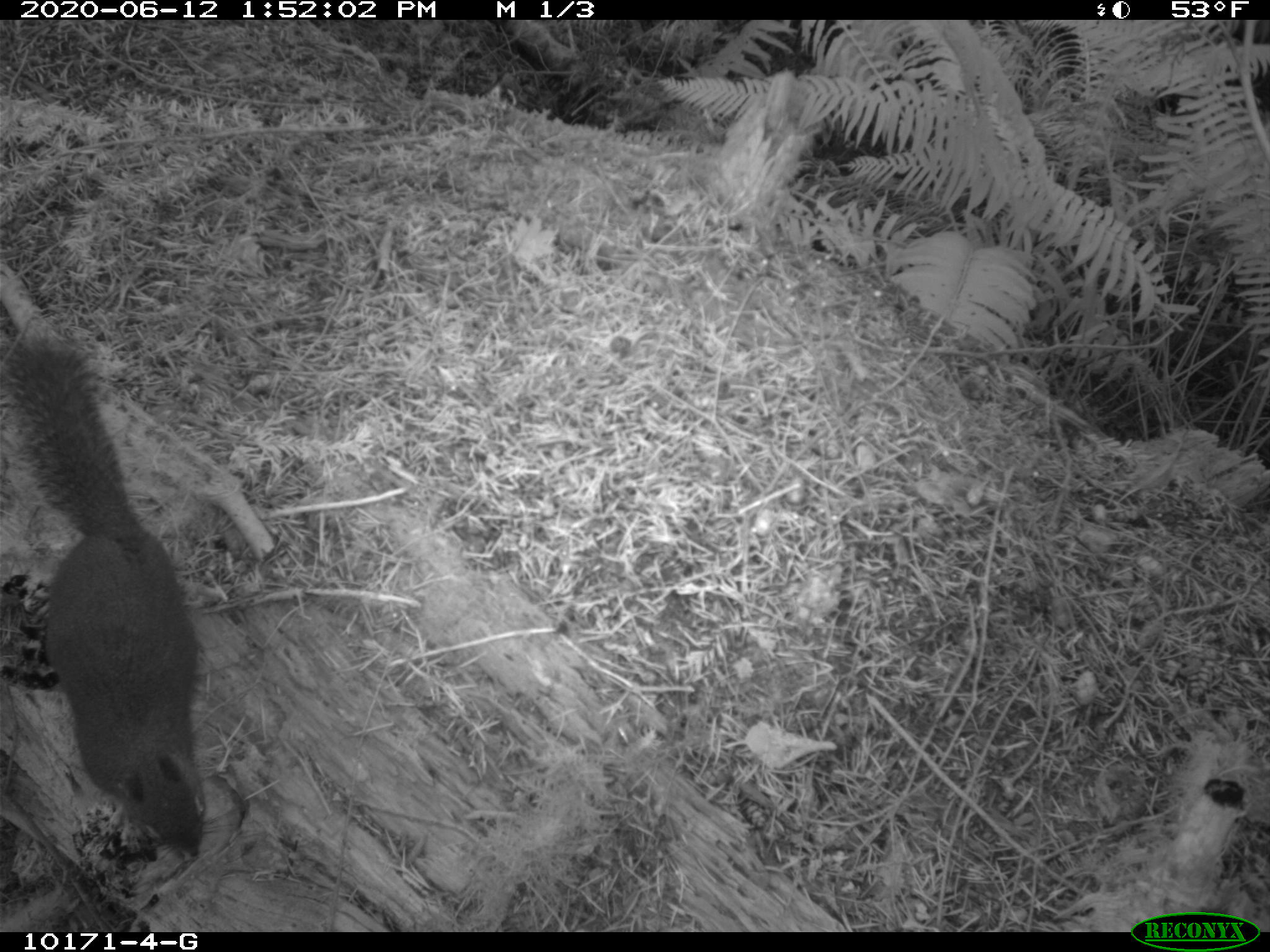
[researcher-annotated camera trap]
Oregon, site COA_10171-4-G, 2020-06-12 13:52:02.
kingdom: Animalia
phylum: Chordata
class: Mammalia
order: Rodentia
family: Sciuridae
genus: Tamiasciurus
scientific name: Tamiasciurus douglasii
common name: douglas squirrel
Douglas squirrel (Tamiasciurus douglasii).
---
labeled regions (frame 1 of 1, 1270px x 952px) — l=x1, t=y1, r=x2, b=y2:
douglas squirrel: l=3, t=331, r=208, b=861